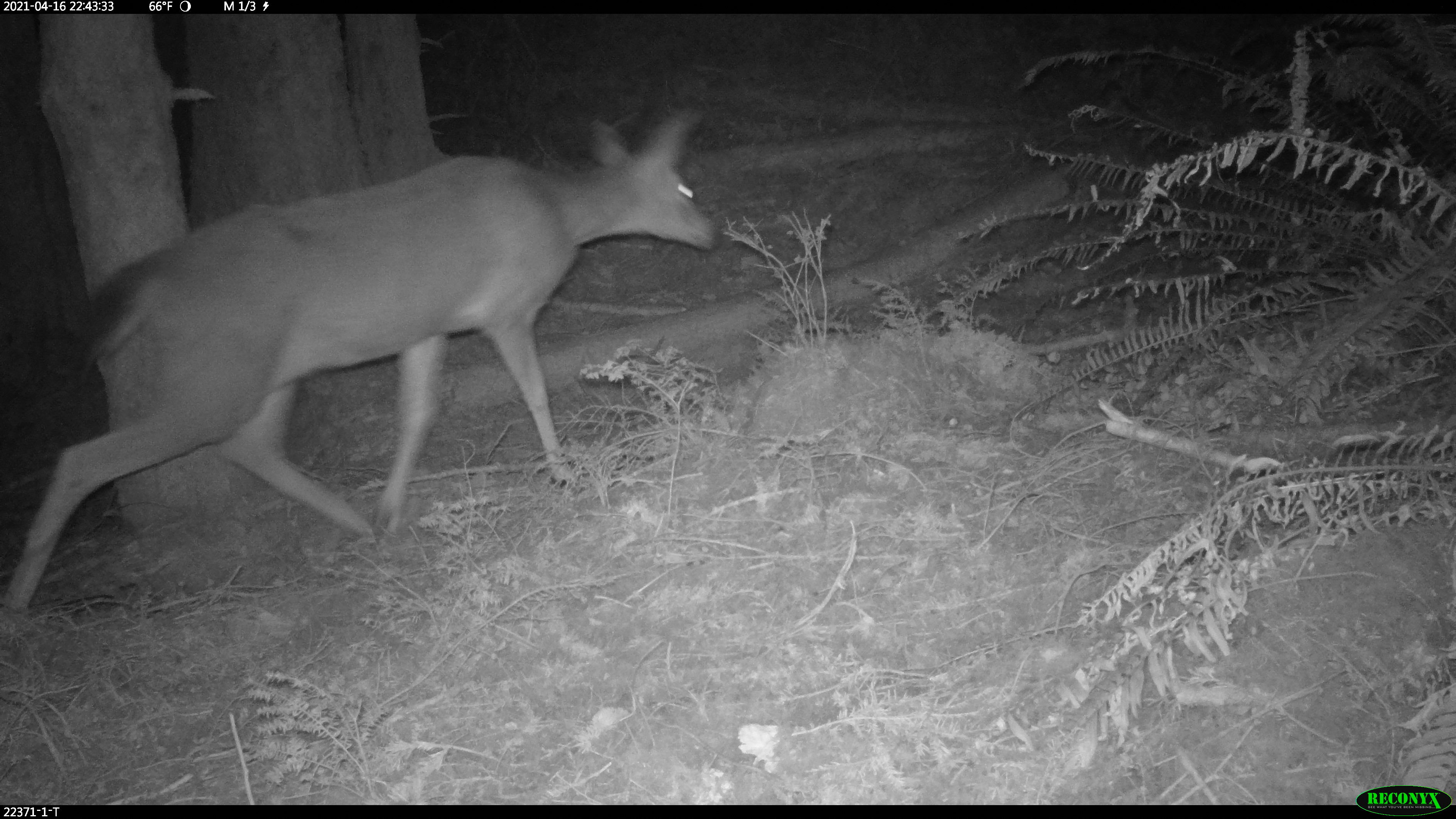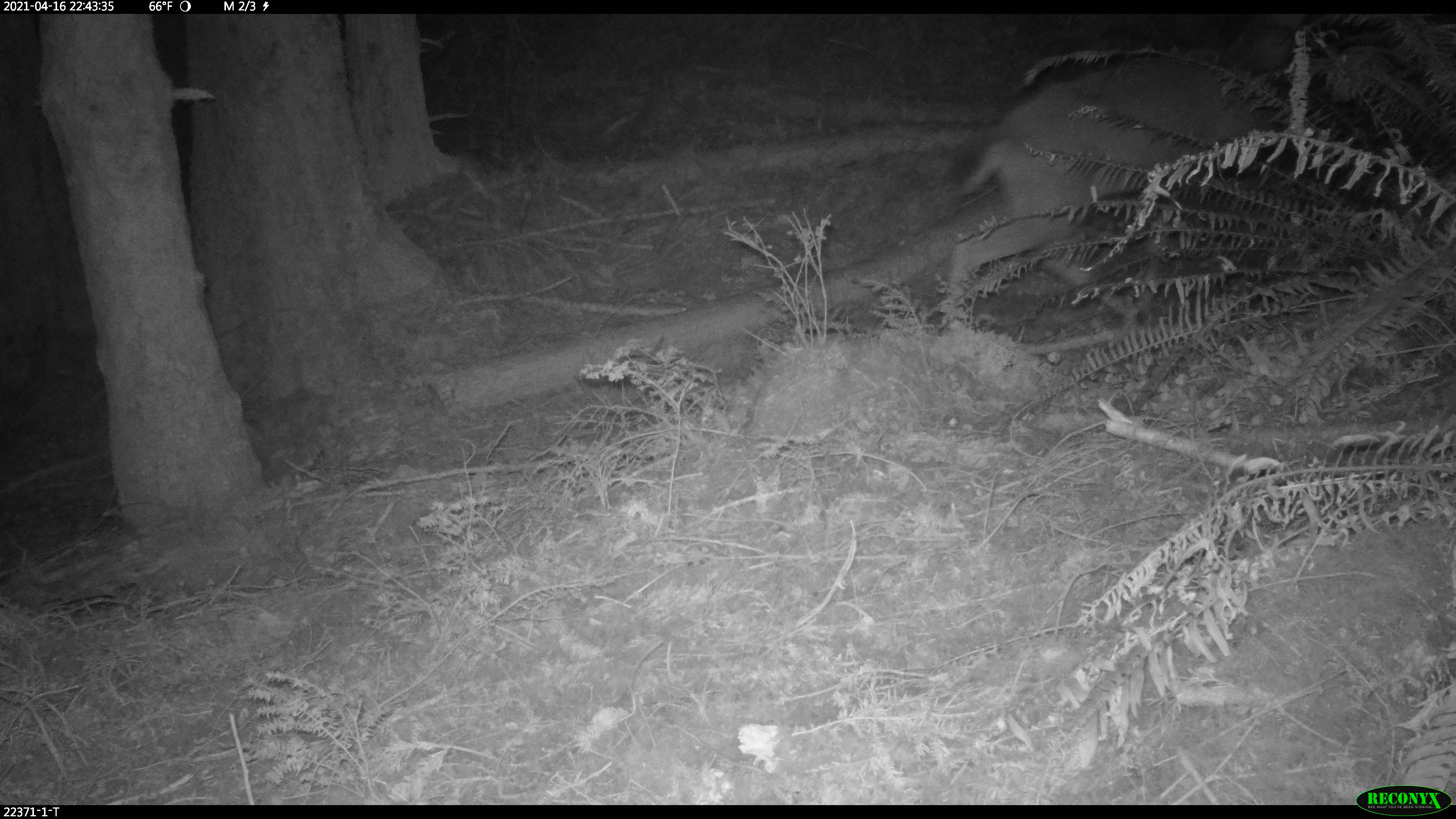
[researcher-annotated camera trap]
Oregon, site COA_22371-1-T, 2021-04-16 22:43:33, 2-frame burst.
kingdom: Animalia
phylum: Chordata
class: Mammalia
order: Artiodactyla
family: Cervidae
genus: Odocoileus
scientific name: Odocoileus hemionus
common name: black-tailed deer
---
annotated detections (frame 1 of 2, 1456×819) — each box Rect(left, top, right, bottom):
black-tailed deer: Rect(0, 68, 741, 661)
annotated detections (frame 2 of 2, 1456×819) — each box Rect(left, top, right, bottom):
black-tailed deer: Rect(926, 14, 1336, 368)